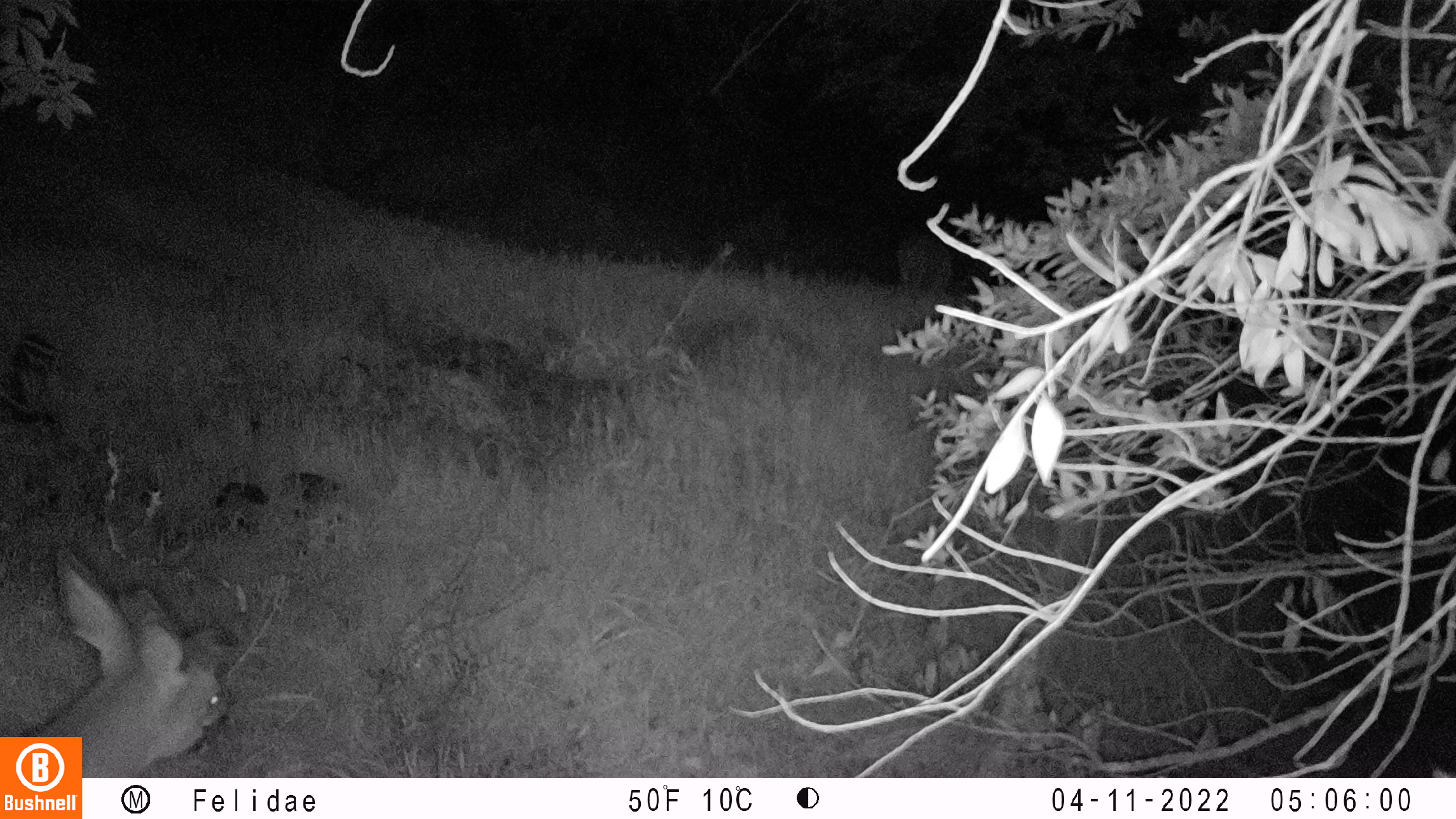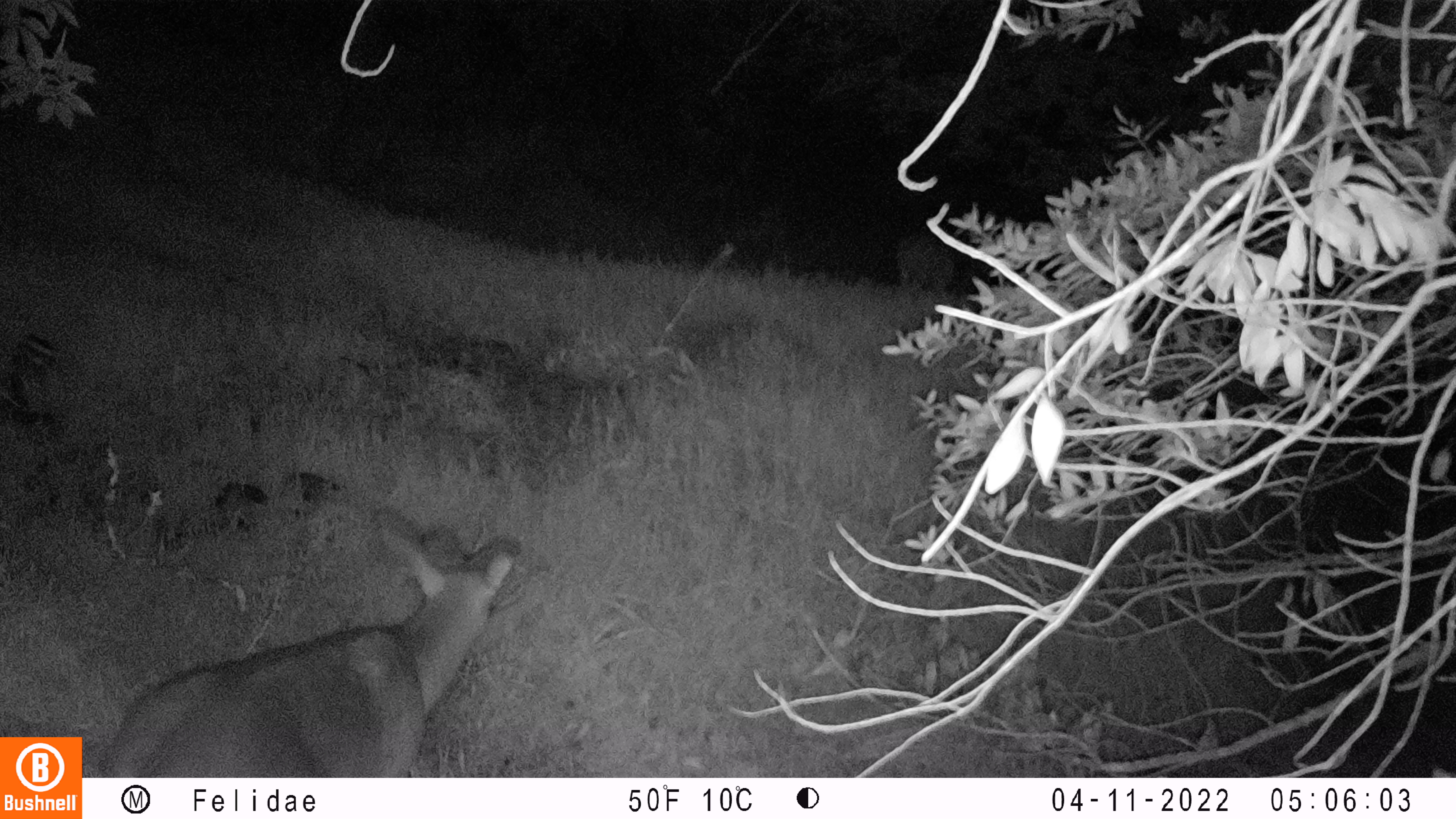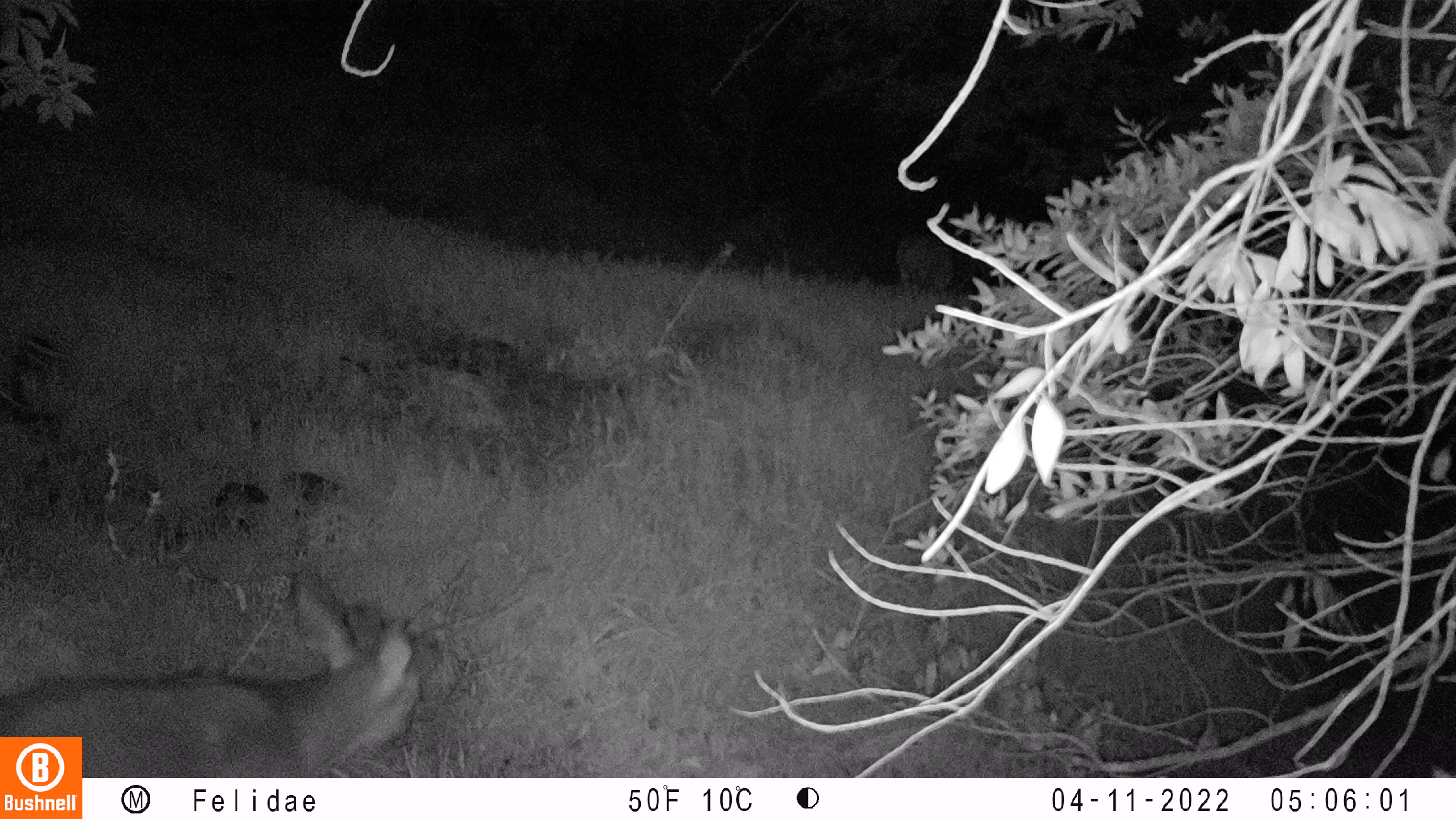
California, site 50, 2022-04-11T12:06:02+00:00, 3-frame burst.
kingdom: Animalia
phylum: Chordata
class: Mammalia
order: Artiodactyla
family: Cervidae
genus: Odocoileus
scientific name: Odocoileus hemionus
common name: mule deer